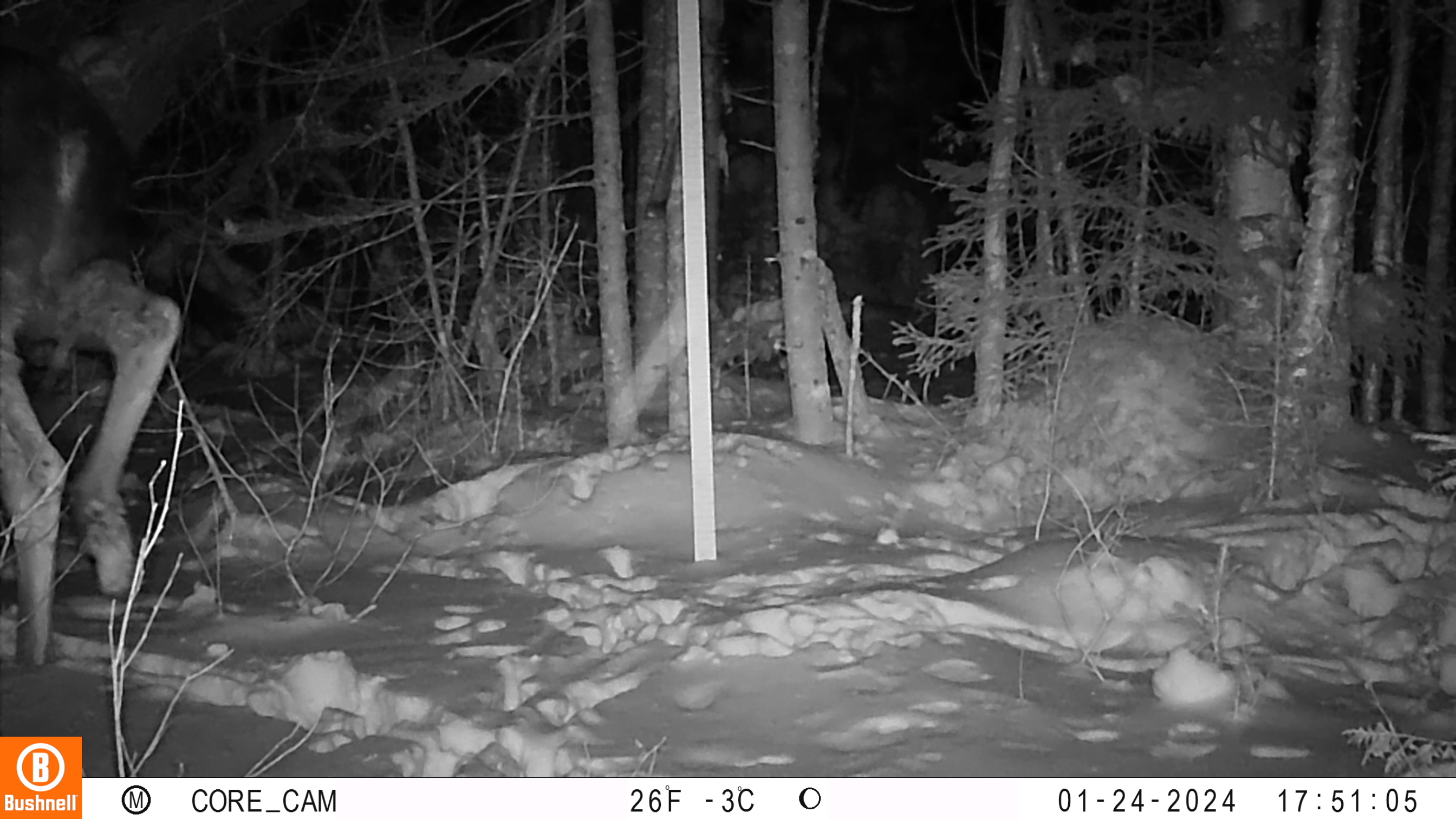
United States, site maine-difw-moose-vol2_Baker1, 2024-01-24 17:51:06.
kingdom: Animalia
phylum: Chordata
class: Mammalia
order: Artiodactyla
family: Cervidae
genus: Alces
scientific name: Alces alces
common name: moose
Moose (Alces alces).